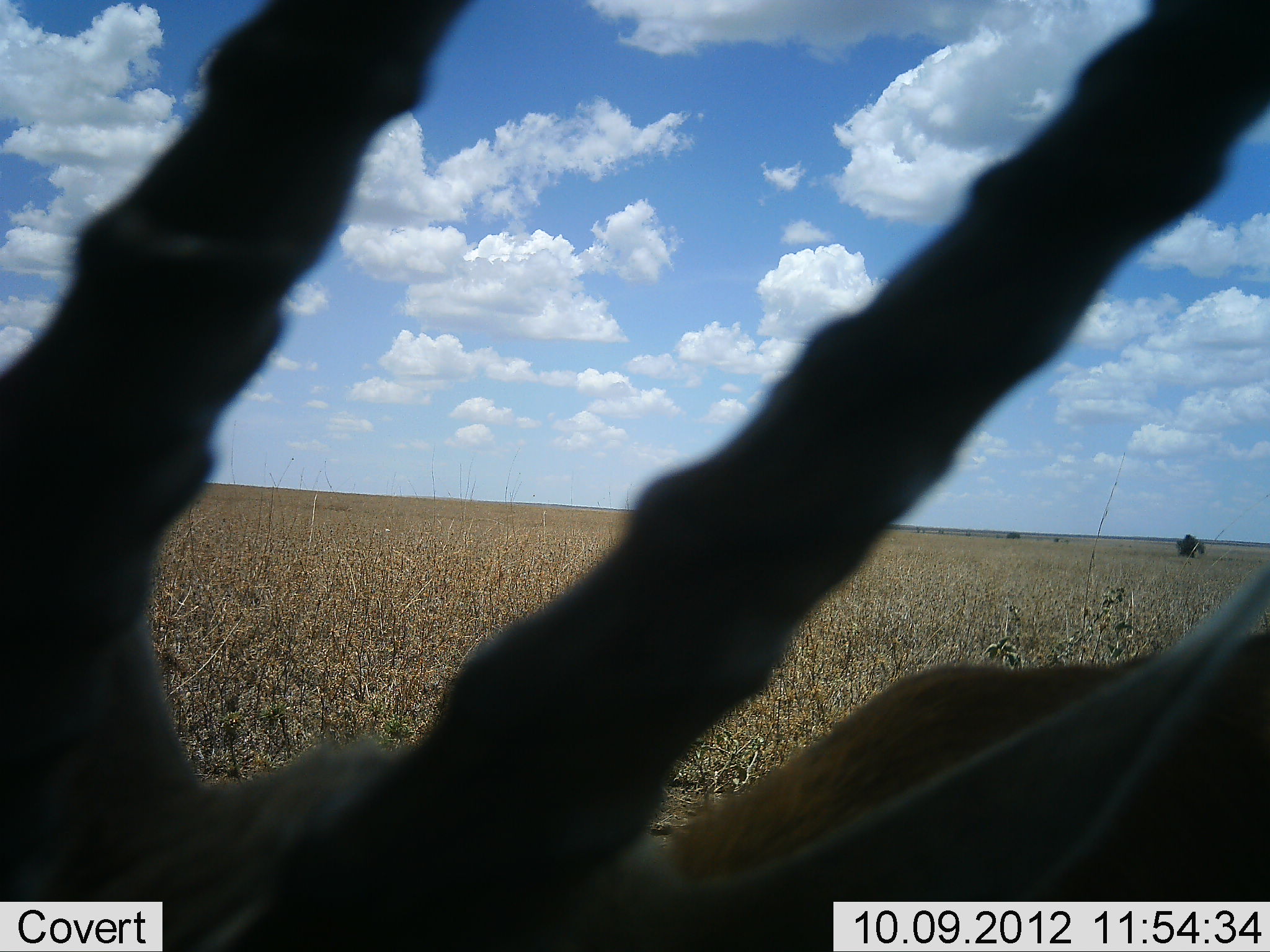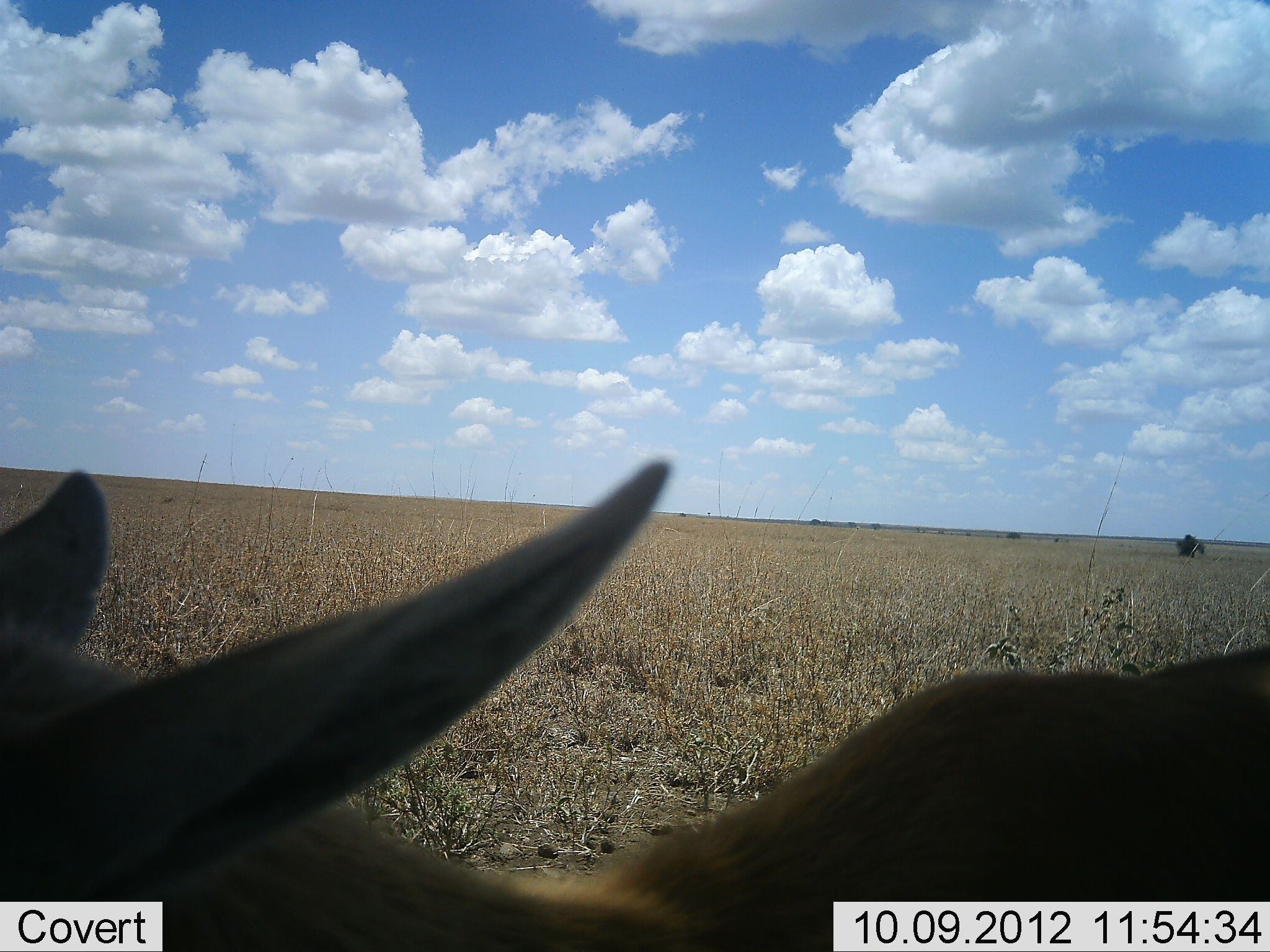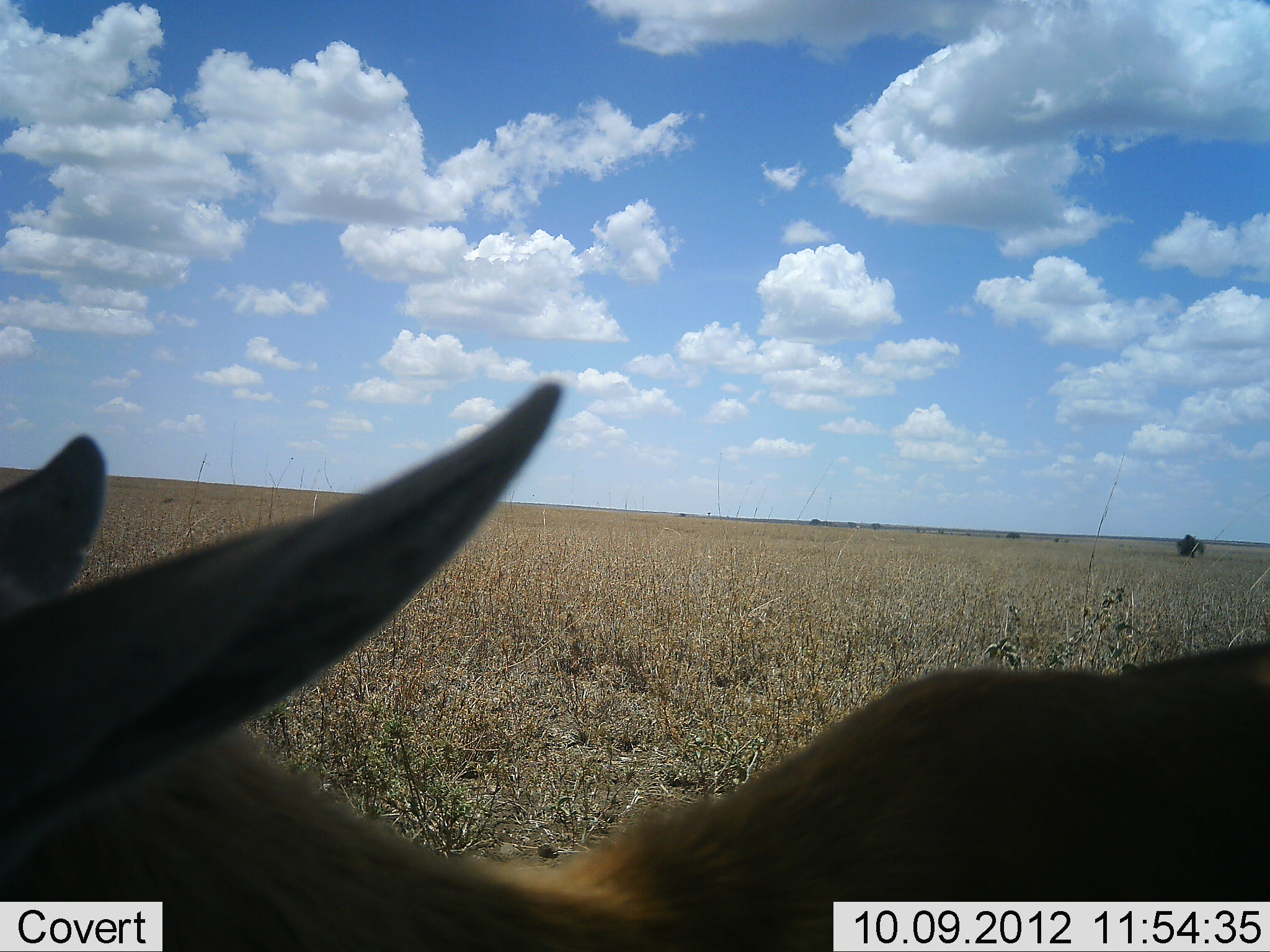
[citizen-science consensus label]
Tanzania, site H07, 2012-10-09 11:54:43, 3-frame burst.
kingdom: Animalia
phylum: Chordata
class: Mammalia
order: Artiodactyla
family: Bovidae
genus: Eudorcas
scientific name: Eudorcas thomsonii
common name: thomson's gazelle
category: gazellethomsons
Gazellethomsons (thomson's gazelle) (Eudorcas thomsonii), count 1. Behavior (volunteer vote fractions): standing 70%, resting 0%, moving 40%, interacting 0%. Young present (vote fraction): 0%. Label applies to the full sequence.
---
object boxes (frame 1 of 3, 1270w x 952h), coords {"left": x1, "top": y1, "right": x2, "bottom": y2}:
animal: {"left": 0, "top": 0, "right": 1269, "bottom": 951}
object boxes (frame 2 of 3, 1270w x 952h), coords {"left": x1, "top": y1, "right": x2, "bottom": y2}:
animal: {"left": 1, "top": 457, "right": 1270, "bottom": 952}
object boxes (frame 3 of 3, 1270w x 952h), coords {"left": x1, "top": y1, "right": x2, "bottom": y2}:
animal: {"left": 1, "top": 380, "right": 1270, "bottom": 952}